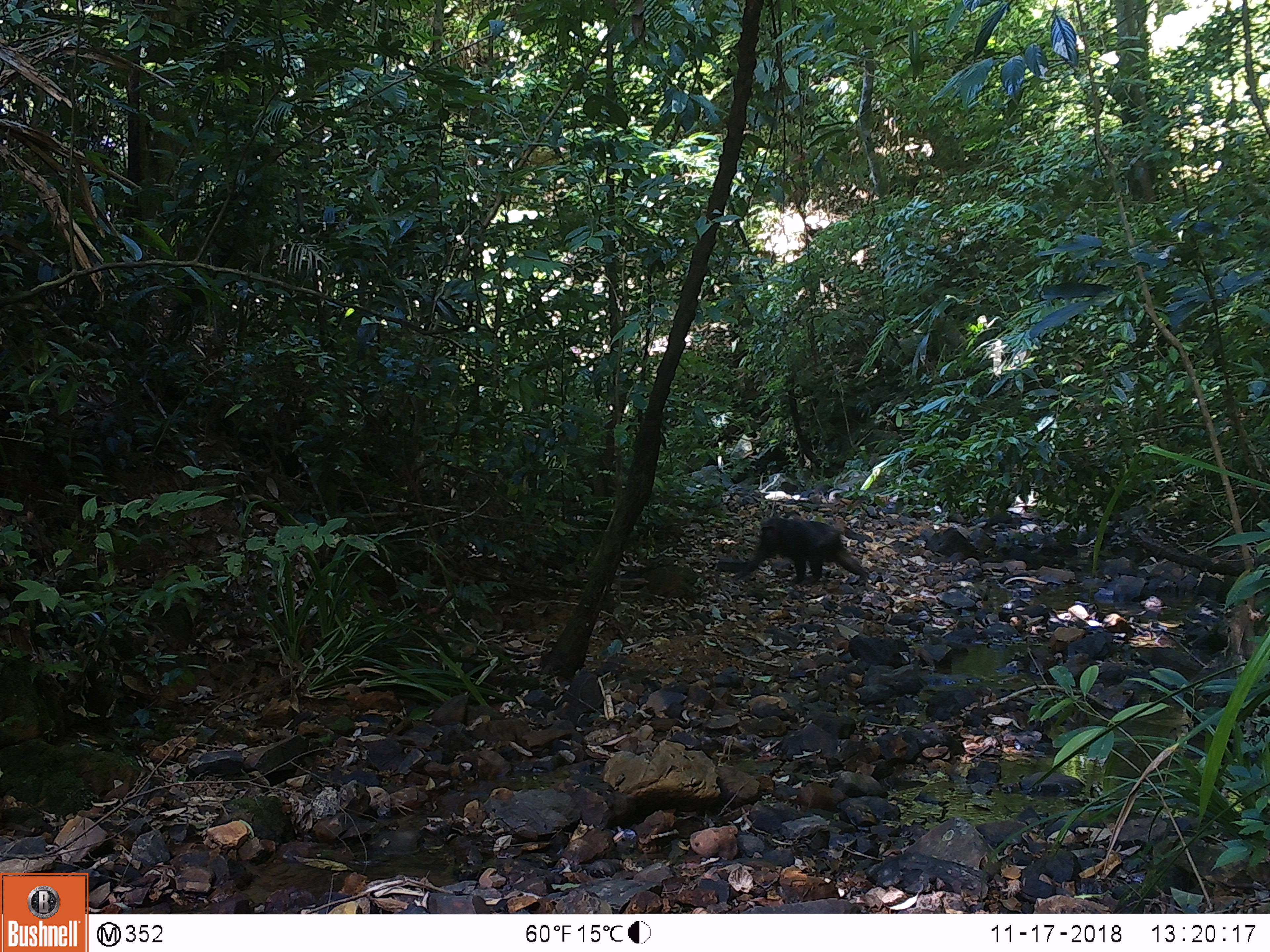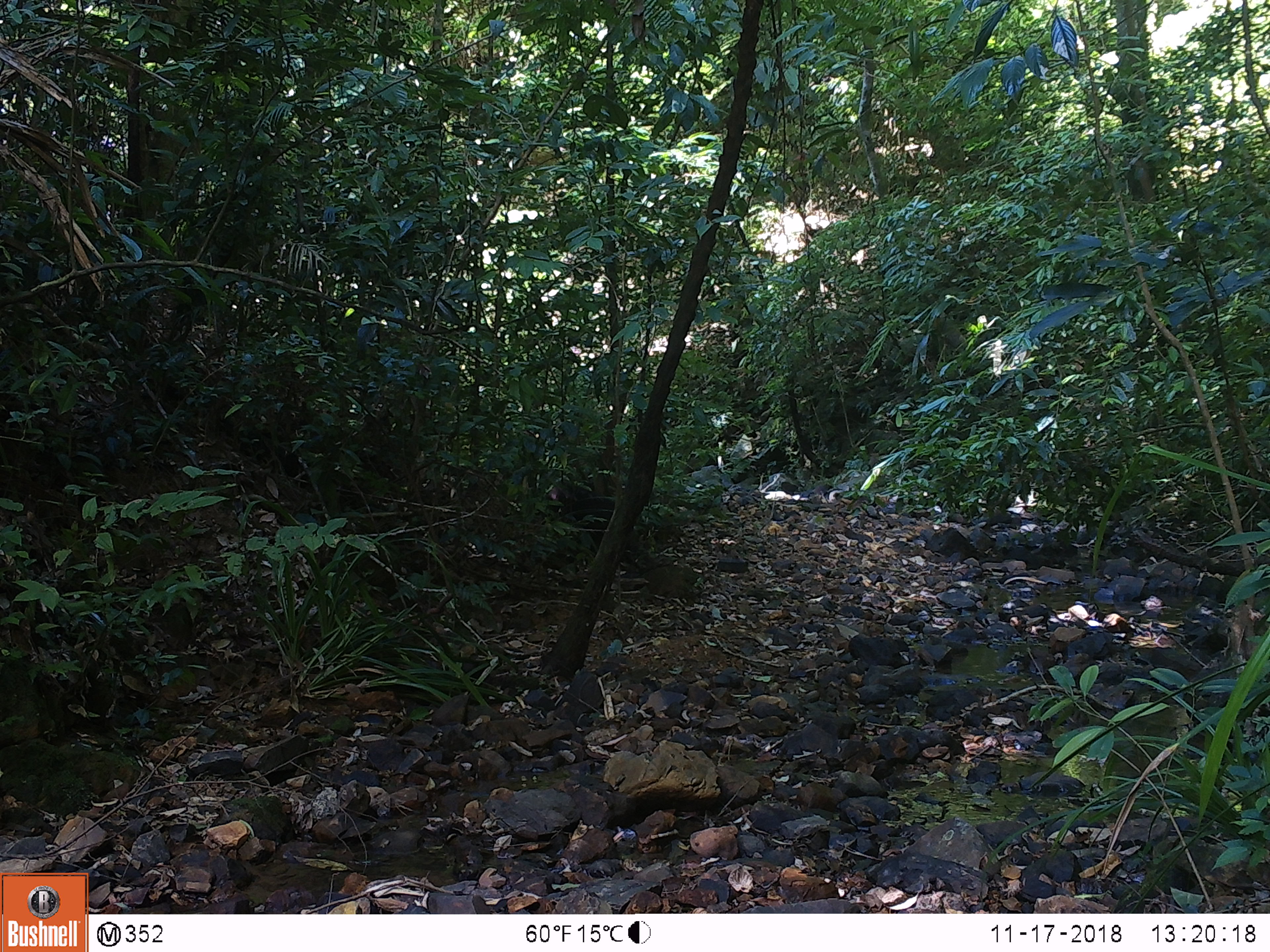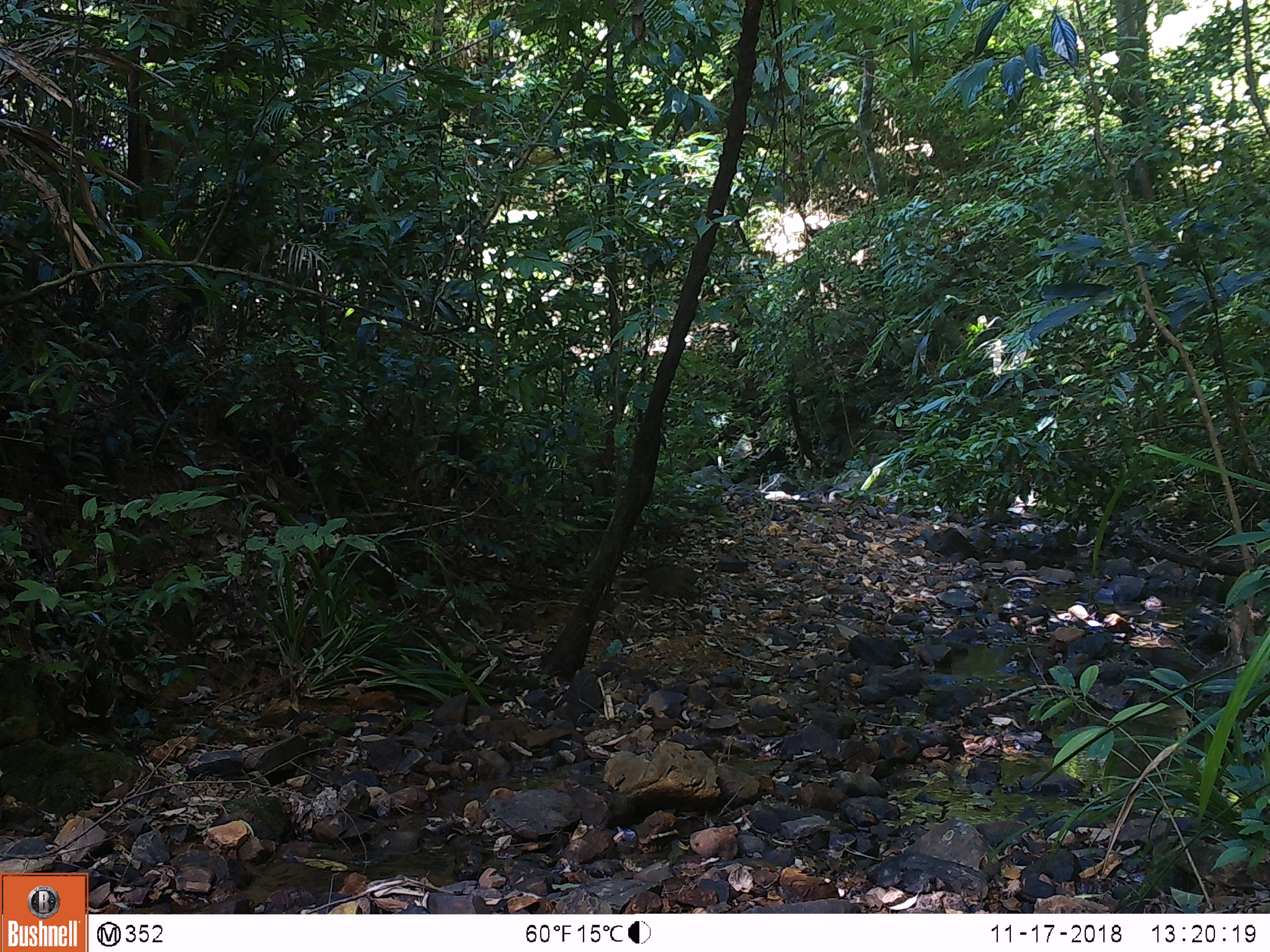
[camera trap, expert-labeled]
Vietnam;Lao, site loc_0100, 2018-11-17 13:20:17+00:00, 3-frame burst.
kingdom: Animalia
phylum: Chordata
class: Mammalia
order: Primates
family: Cercopithecidae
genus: Macaca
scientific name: Macaca arctoides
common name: stump-tailed macaque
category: stump tailed macaque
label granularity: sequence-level